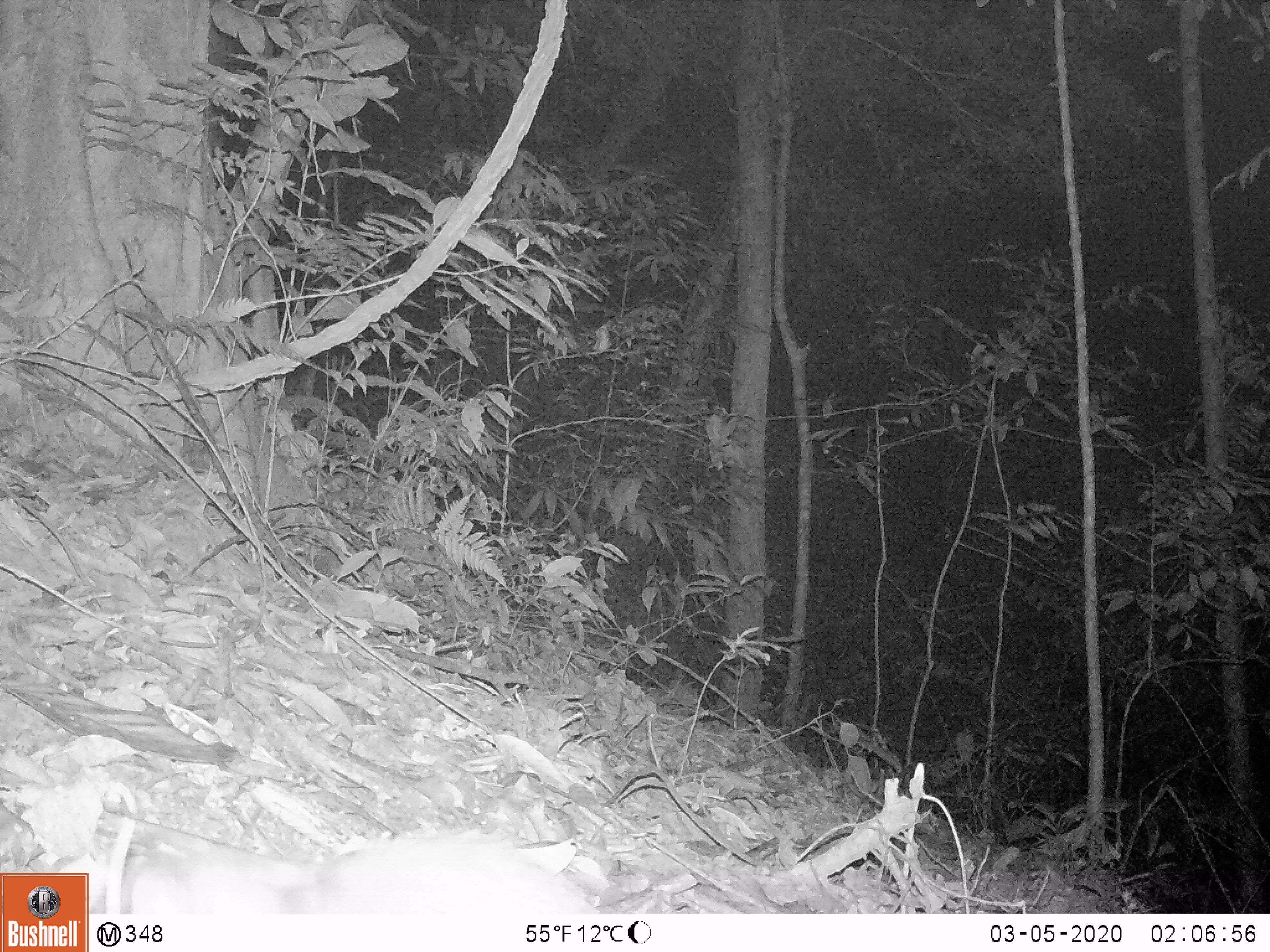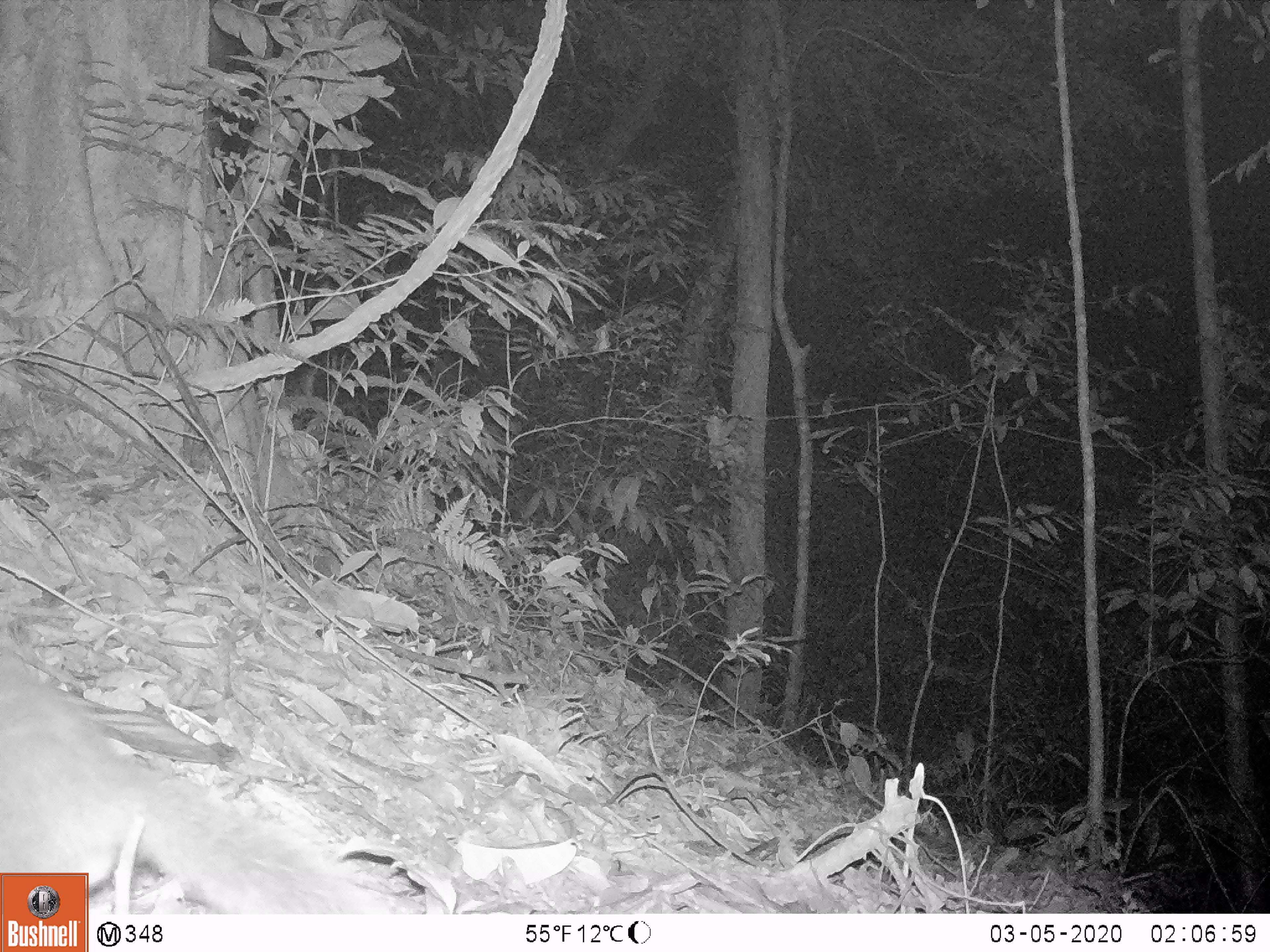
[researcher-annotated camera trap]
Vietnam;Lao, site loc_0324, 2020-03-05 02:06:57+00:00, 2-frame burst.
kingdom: Animalia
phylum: Chordata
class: Mammalia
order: Carnivora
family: Mustelidae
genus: Melogale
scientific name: Melogale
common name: ferret badger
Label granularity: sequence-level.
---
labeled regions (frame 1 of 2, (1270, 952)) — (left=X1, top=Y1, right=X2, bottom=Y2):
ferret badger: (left=122, top=827, right=601, bottom=912)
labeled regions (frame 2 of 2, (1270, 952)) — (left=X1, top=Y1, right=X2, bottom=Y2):
ferret badger: (left=0, top=648, right=402, bottom=913)